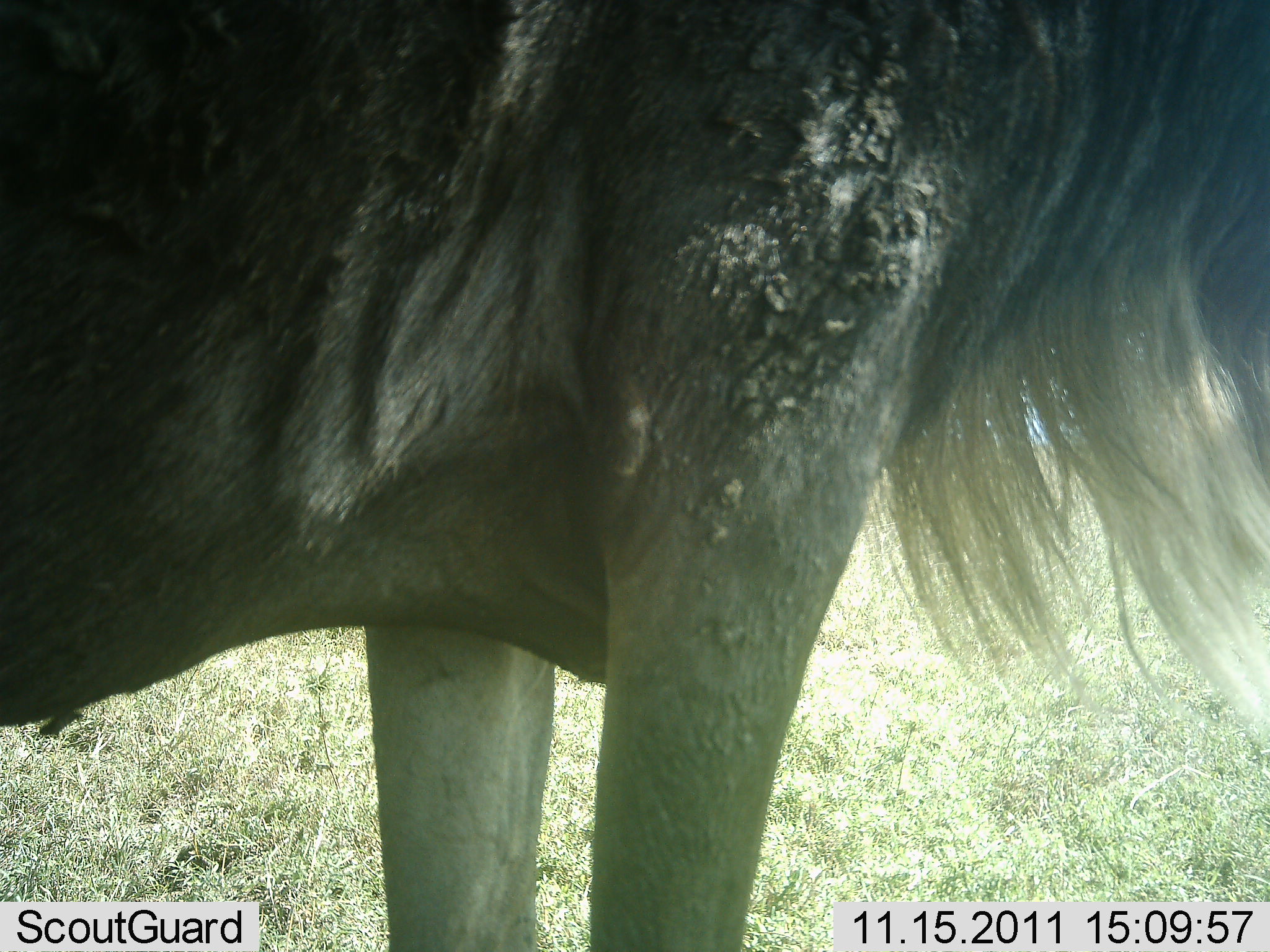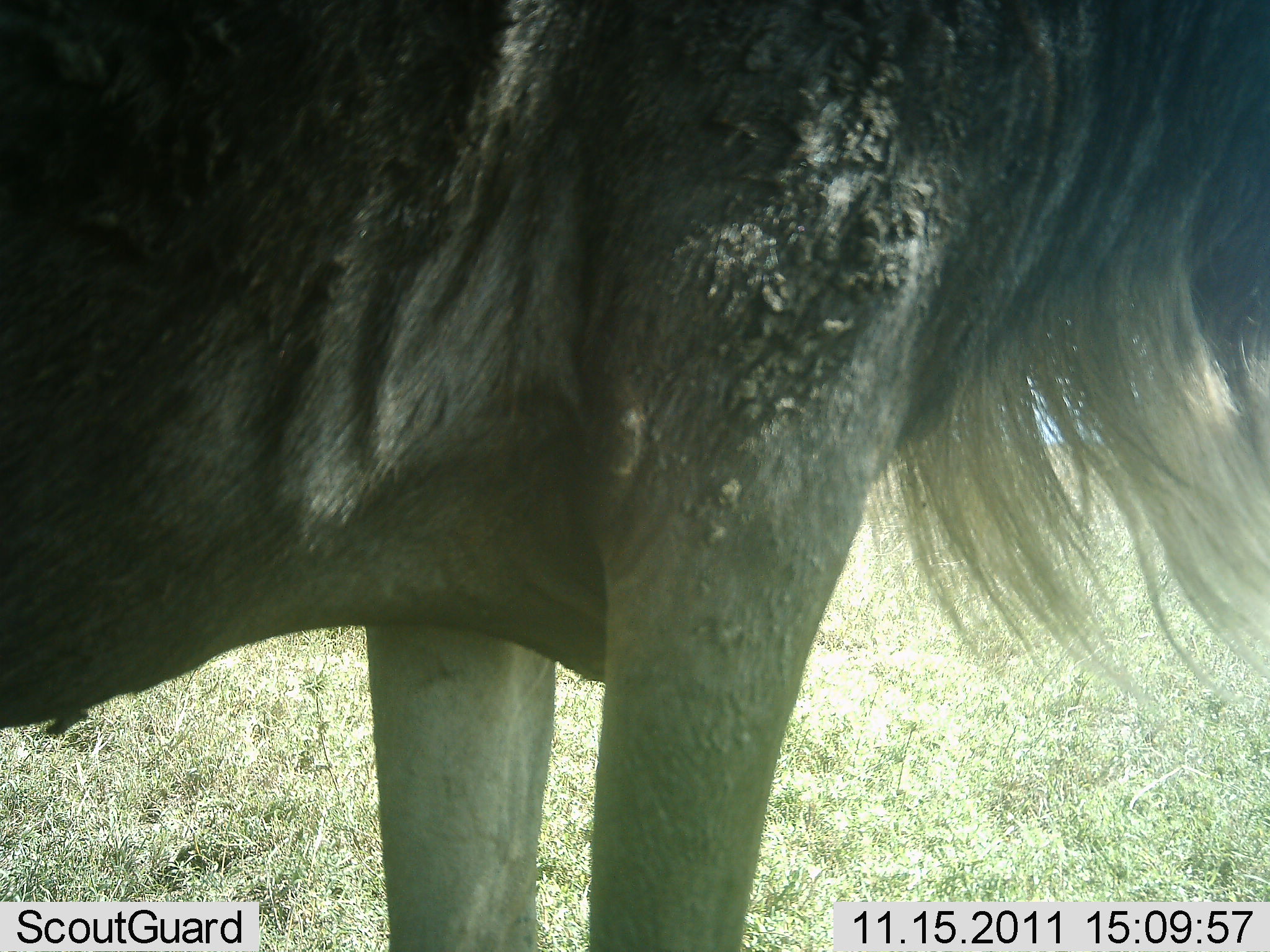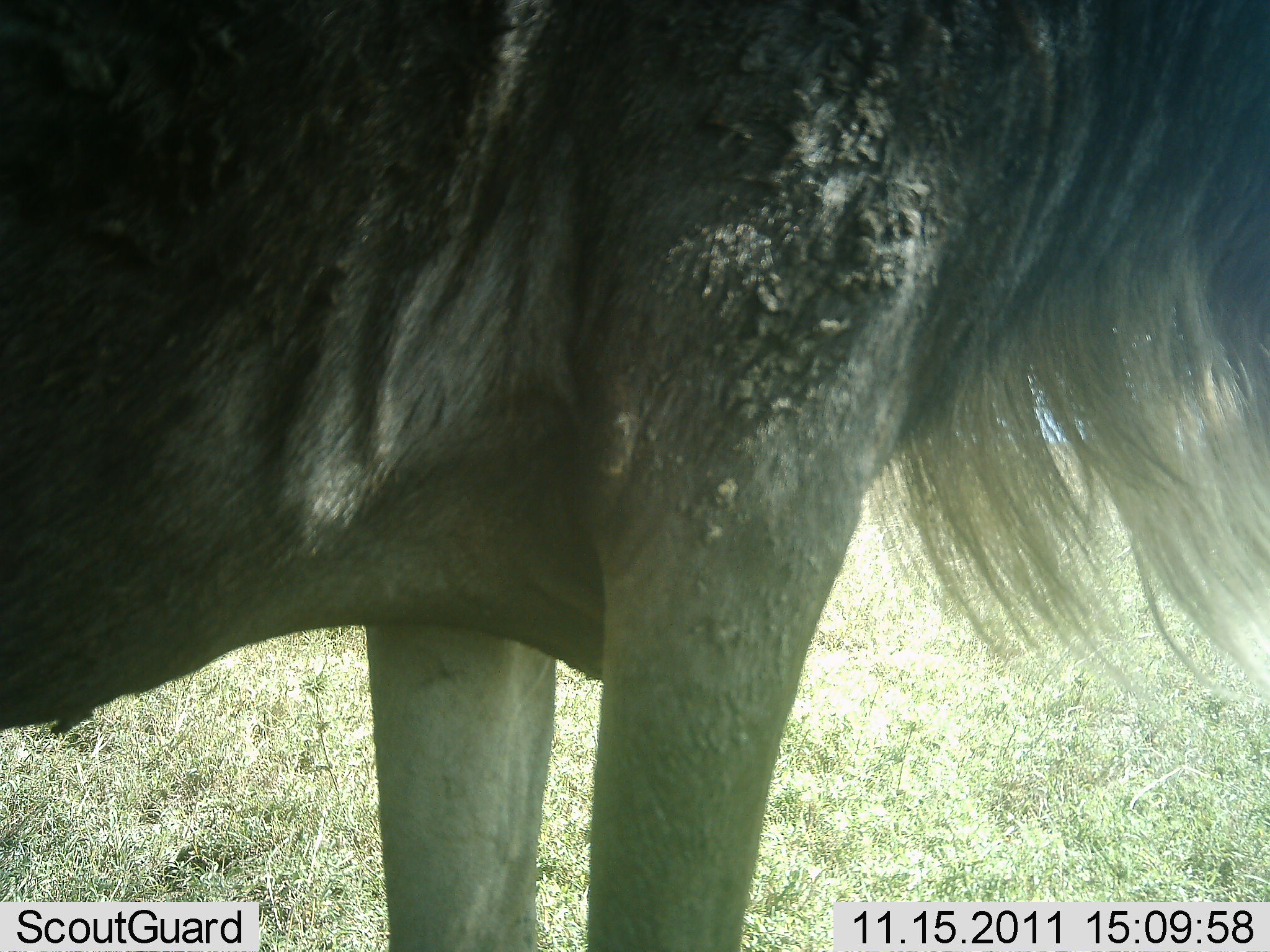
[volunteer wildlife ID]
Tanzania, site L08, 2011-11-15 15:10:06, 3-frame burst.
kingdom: Animalia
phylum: Chordata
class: Mammalia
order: Artiodactyla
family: Bovidae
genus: Connochaetes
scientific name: Connochaetes taurinus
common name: blue wildebeest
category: wildebeest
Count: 1.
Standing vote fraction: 100%.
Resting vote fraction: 0%.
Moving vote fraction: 0%.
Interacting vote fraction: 0%.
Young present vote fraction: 0%.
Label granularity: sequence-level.